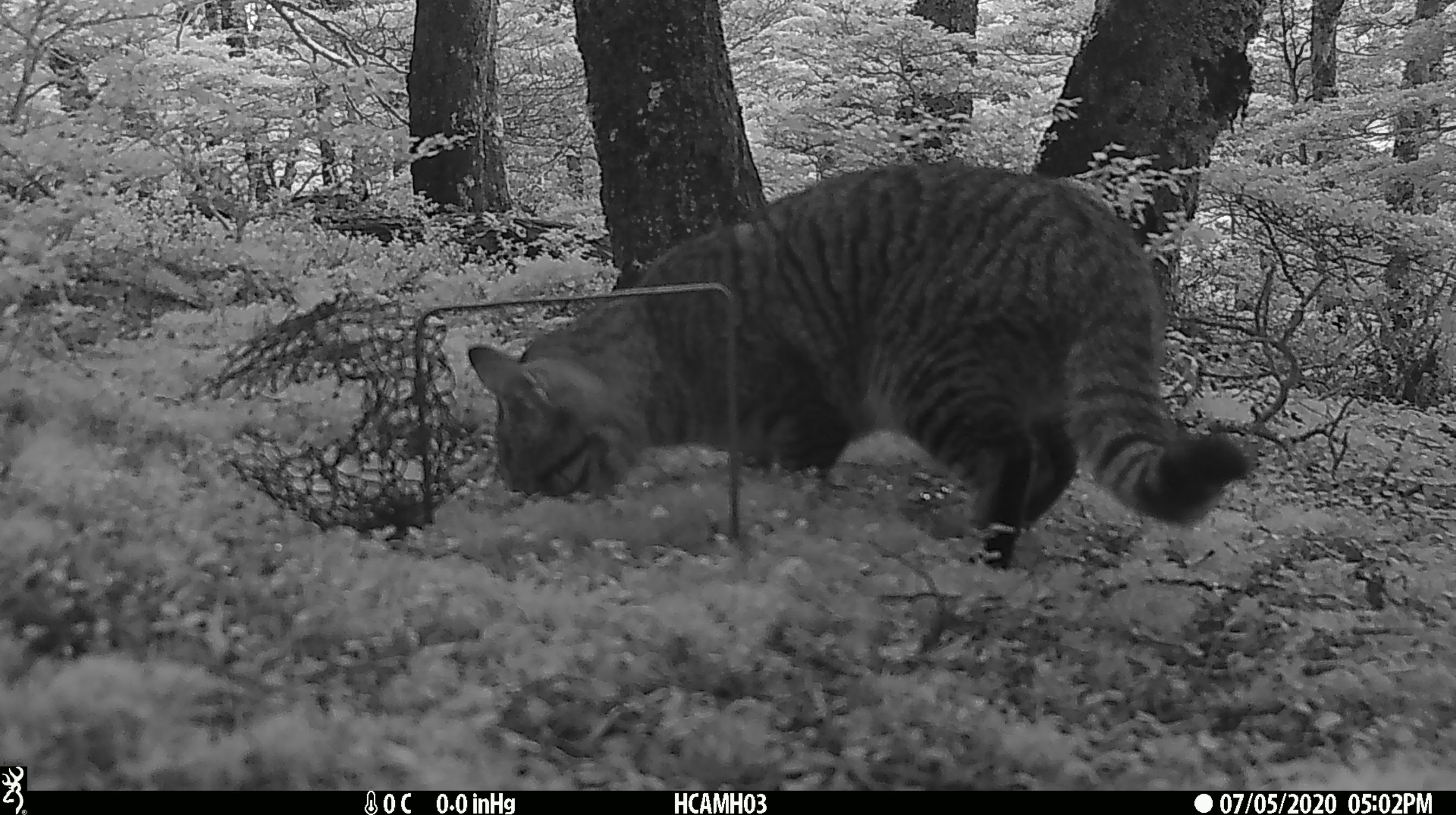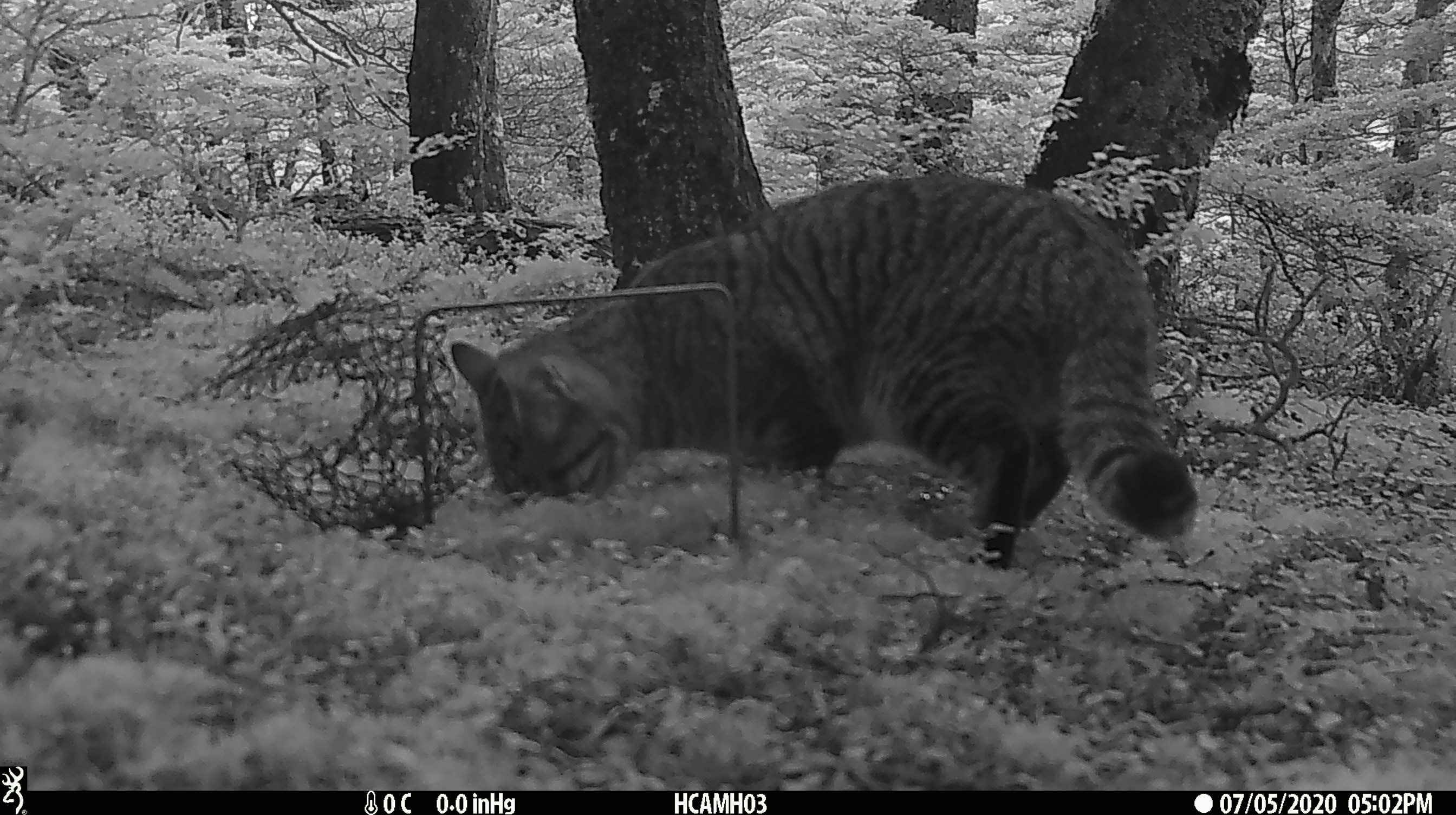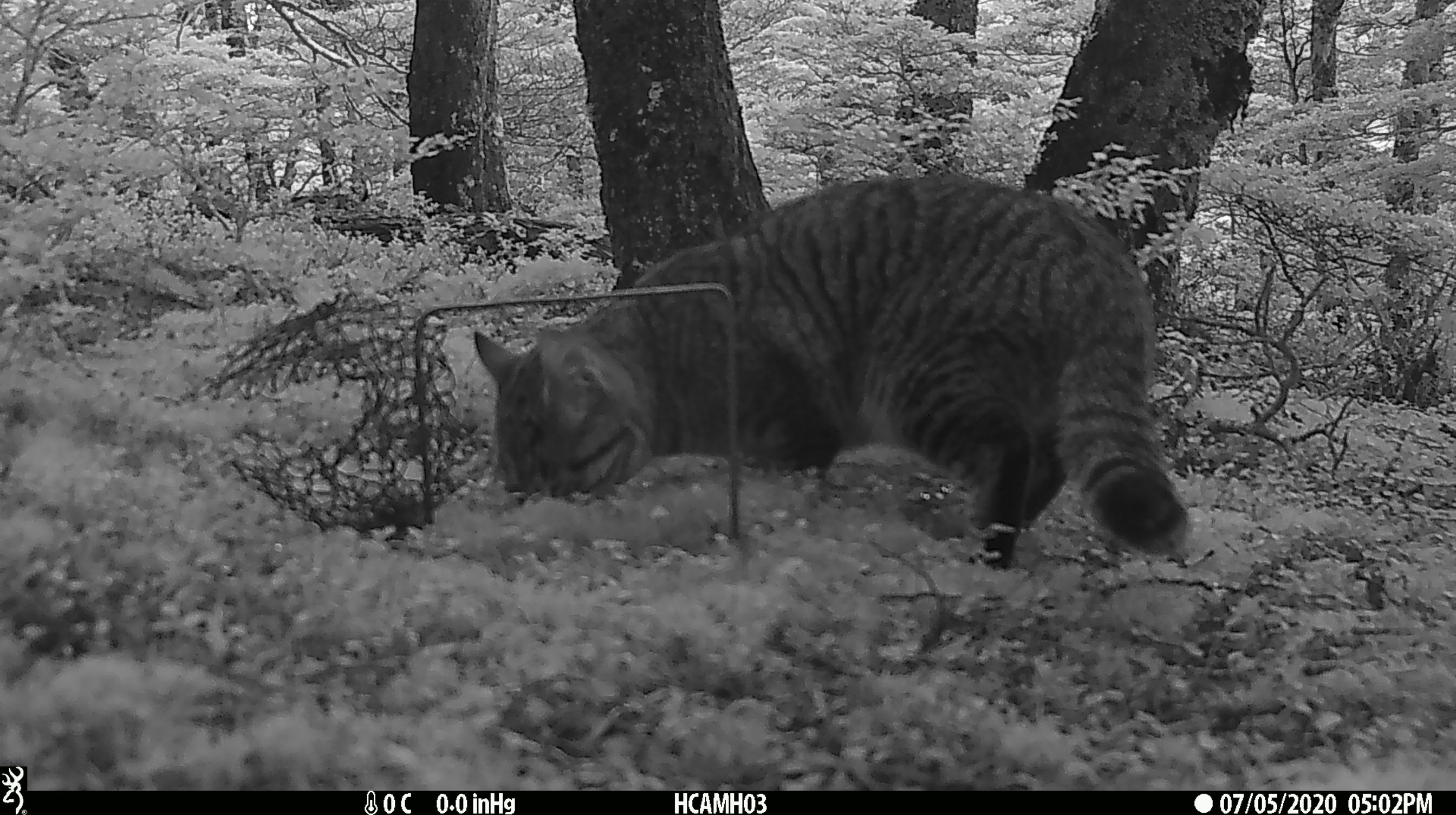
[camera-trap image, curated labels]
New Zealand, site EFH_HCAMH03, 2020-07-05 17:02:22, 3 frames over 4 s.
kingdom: Animalia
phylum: Chordata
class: Mammalia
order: Carnivora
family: Felidae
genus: Felis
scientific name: Felis catus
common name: domestic cat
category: cat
Cat (domestic cat) (Felis catus).